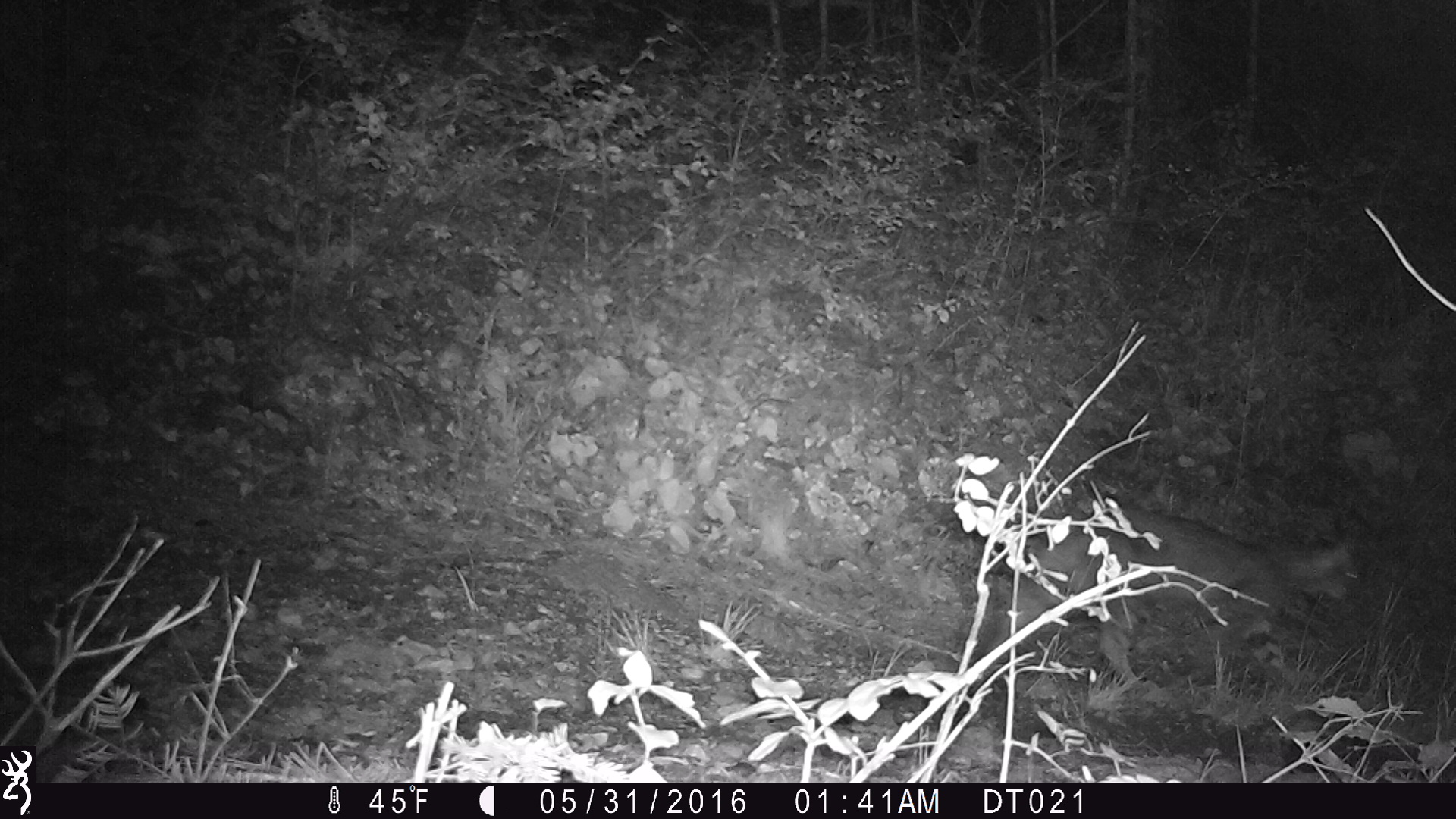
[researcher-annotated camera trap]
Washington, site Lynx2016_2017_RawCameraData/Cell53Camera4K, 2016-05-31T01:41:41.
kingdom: Animalia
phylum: Chordata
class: Mammalia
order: Carnivora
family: Felidae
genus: Lynx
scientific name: Lynx rufus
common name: bobcat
Lynx rufus (bobcat). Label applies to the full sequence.